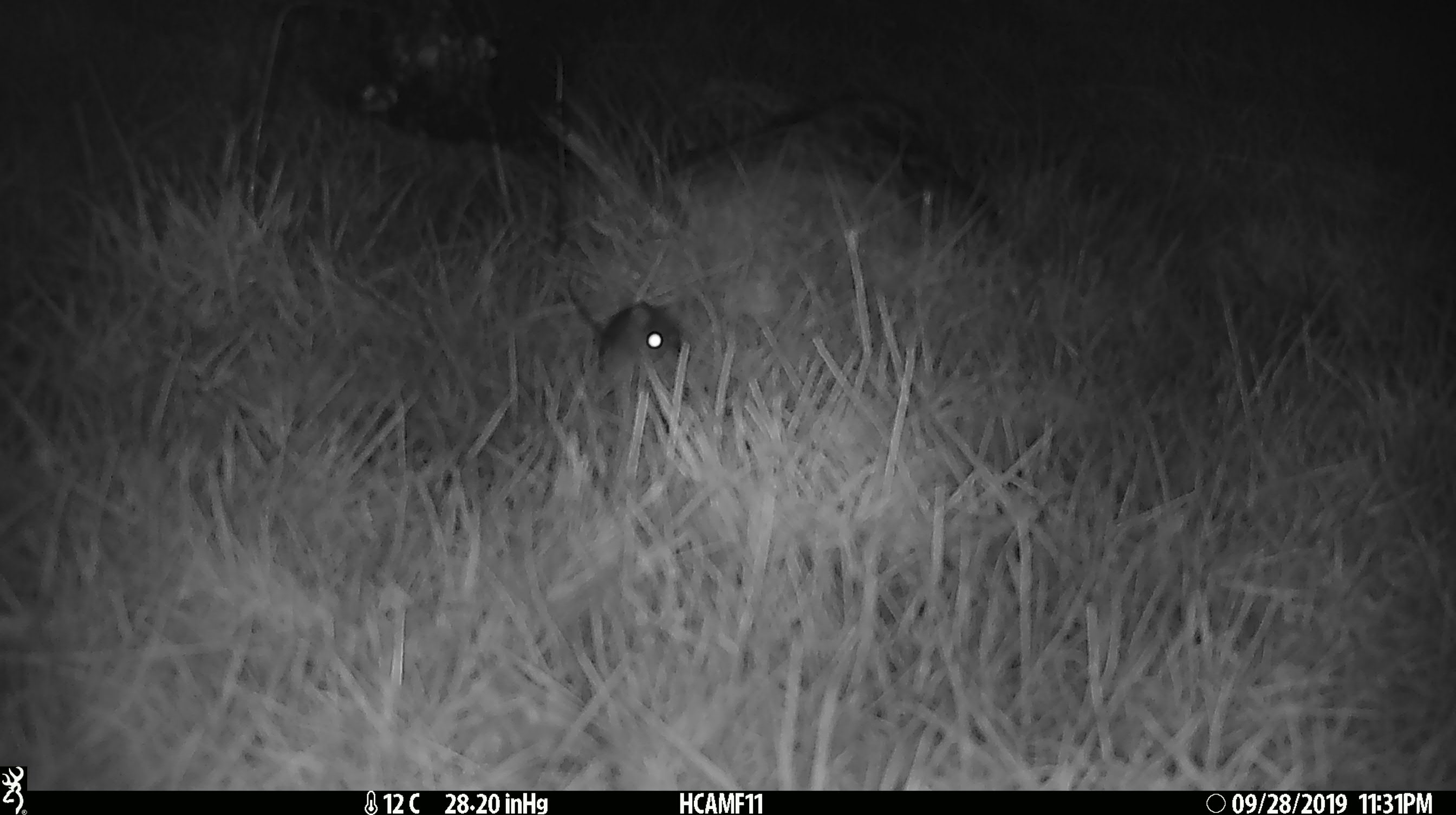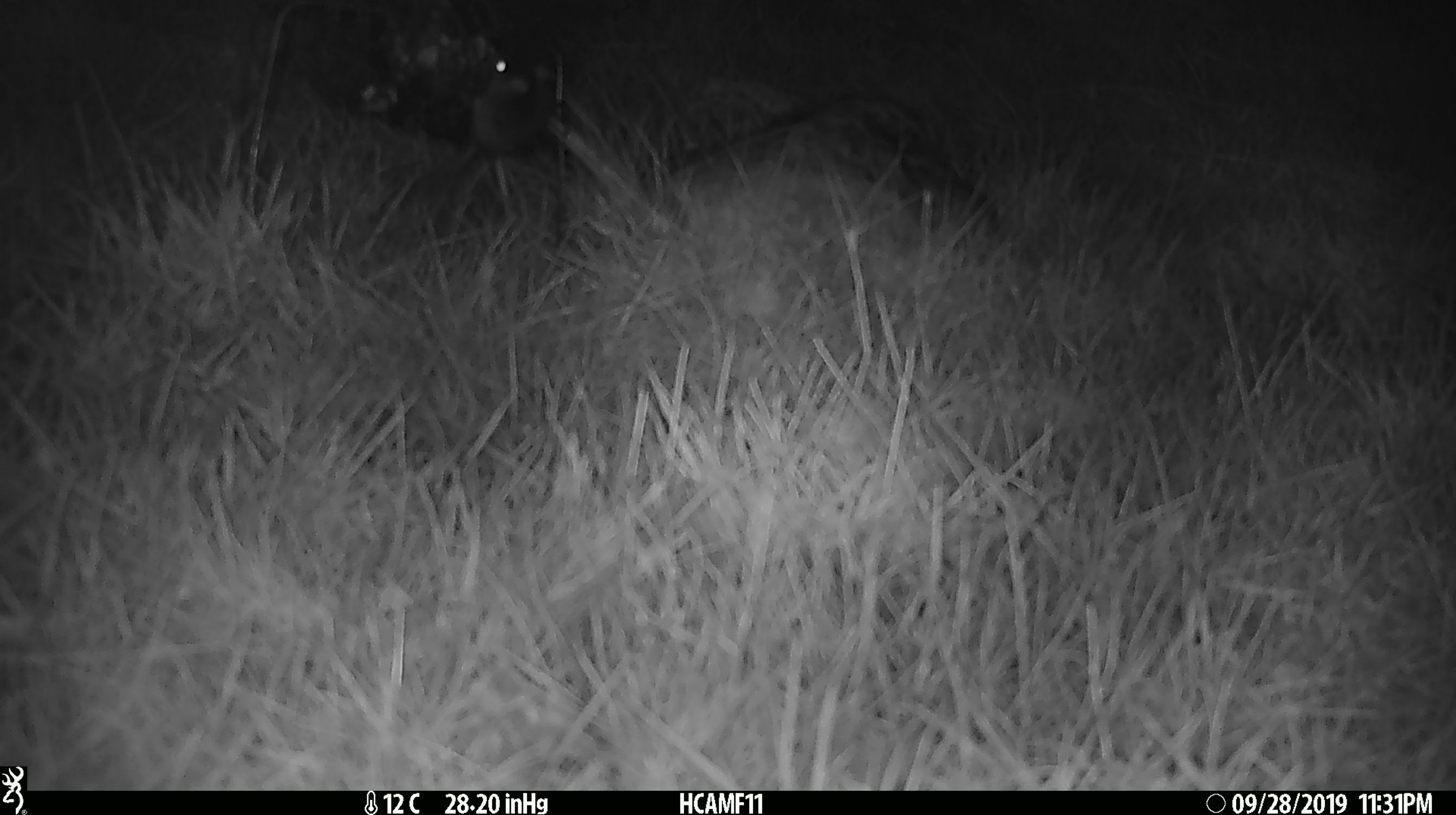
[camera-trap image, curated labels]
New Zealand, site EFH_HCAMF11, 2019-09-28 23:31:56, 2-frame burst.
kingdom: Animalia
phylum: Chordata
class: Mammalia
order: Rodentia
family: Muridae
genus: Mus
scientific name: Mus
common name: mouse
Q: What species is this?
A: Mouse (Mus).